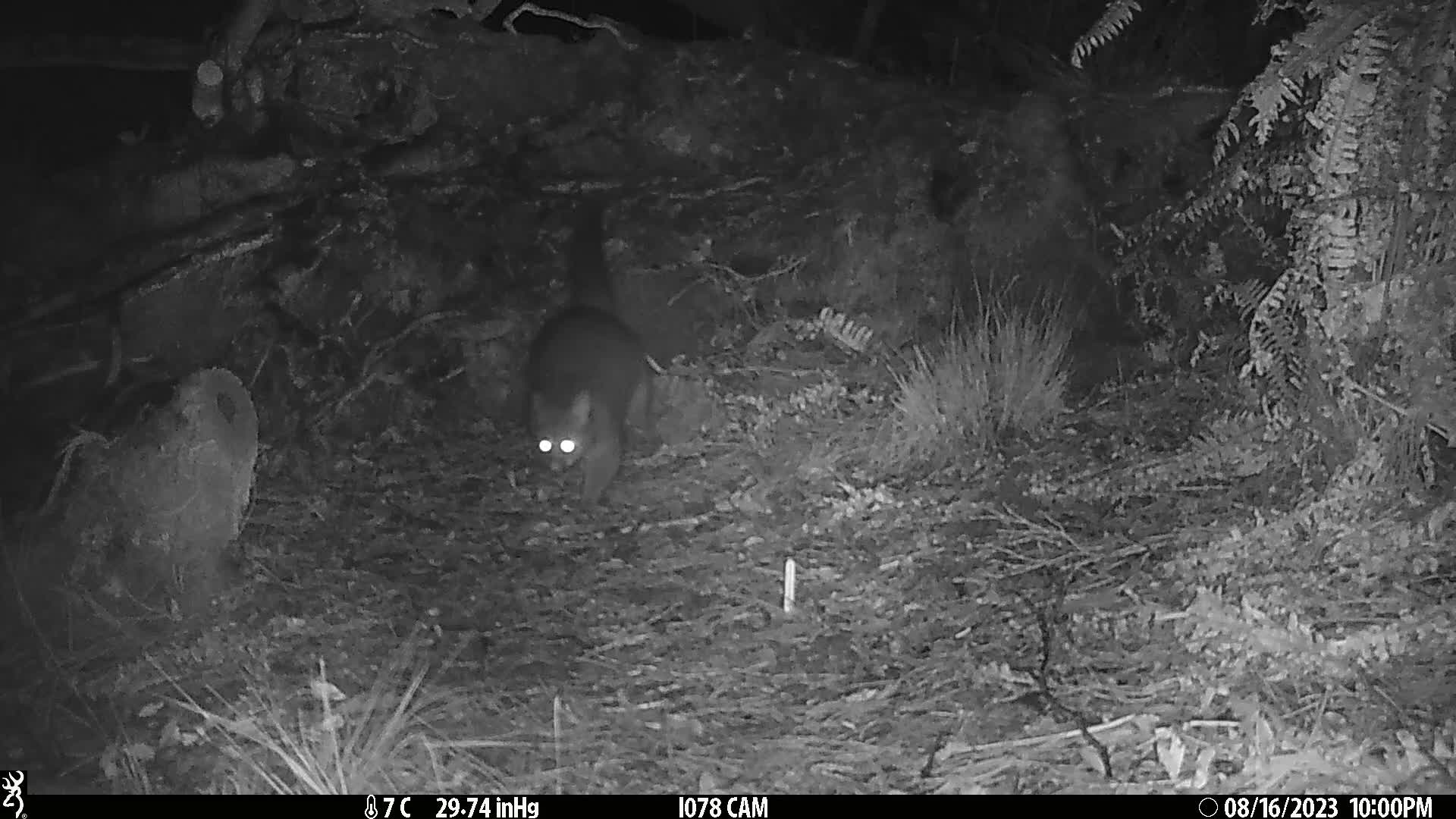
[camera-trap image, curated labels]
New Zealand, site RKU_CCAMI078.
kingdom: Animalia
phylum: Chordata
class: Mammalia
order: Diprotodontia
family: Phalangeridae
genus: Trichosurus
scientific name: Trichosurus vulpecula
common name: common brushtail possum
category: possum